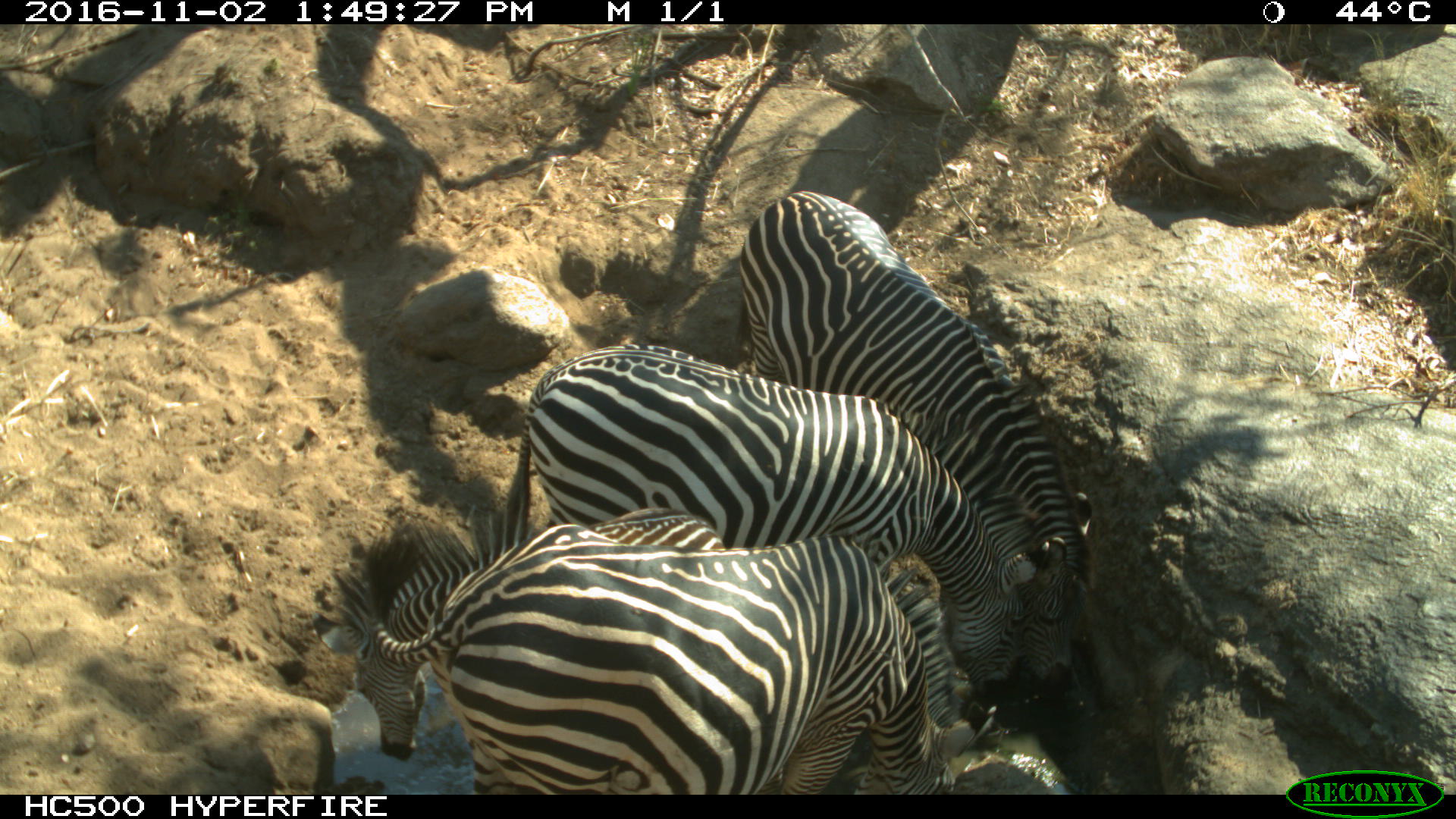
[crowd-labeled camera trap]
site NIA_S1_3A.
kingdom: Animalia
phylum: Chordata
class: Mammalia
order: Perissodactyla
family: Equidae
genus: Equus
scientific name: Equus quagga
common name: plains zebra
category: zebraplains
Zebraplains (plains zebra) (Equus quagga), count 3. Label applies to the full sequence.